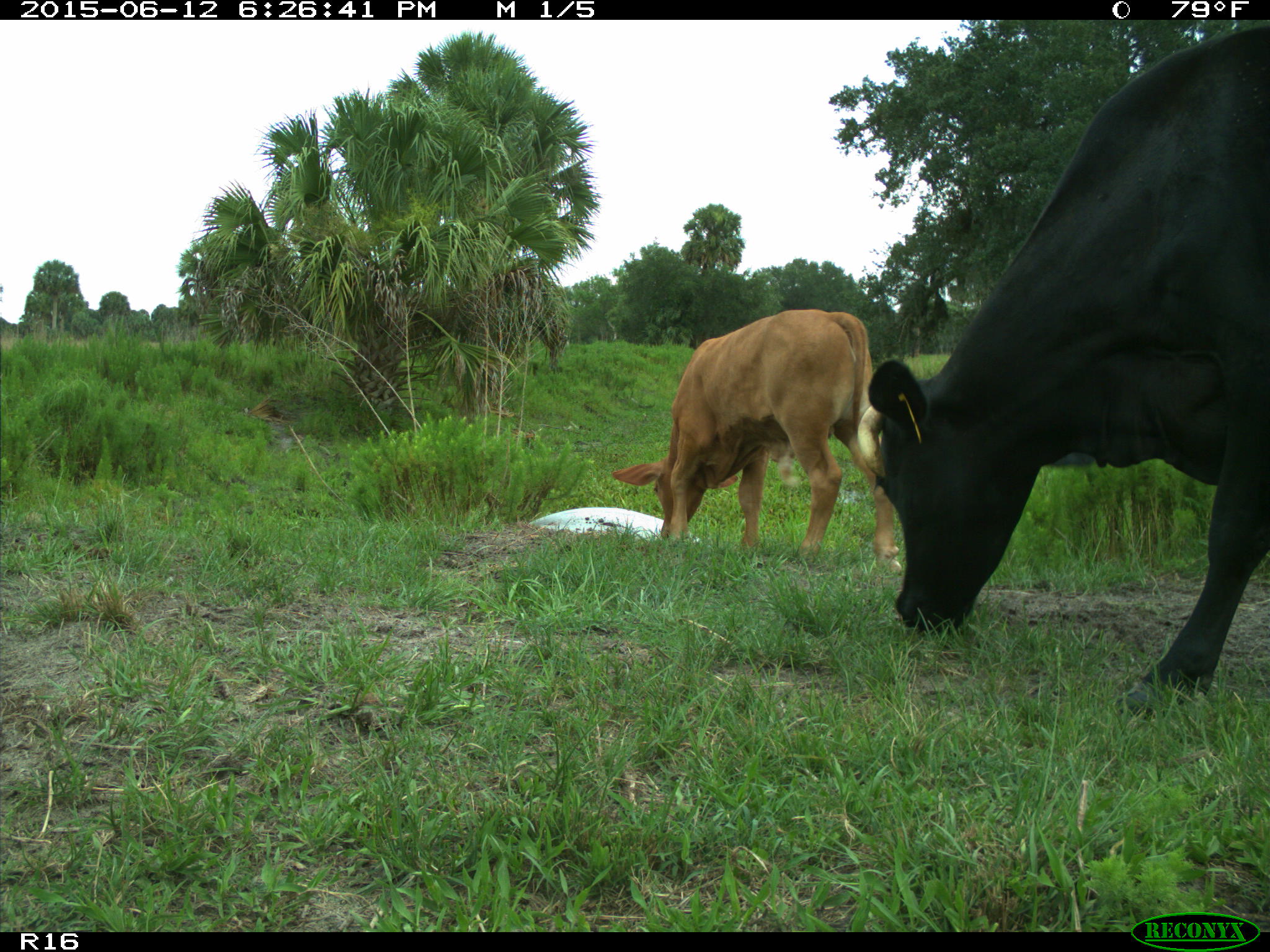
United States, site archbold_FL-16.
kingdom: Animalia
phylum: Chordata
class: Mammalia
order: Artiodactyla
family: Bovidae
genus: Bos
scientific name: Bos taurus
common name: domestic cow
Bos taurus (domestic cow).